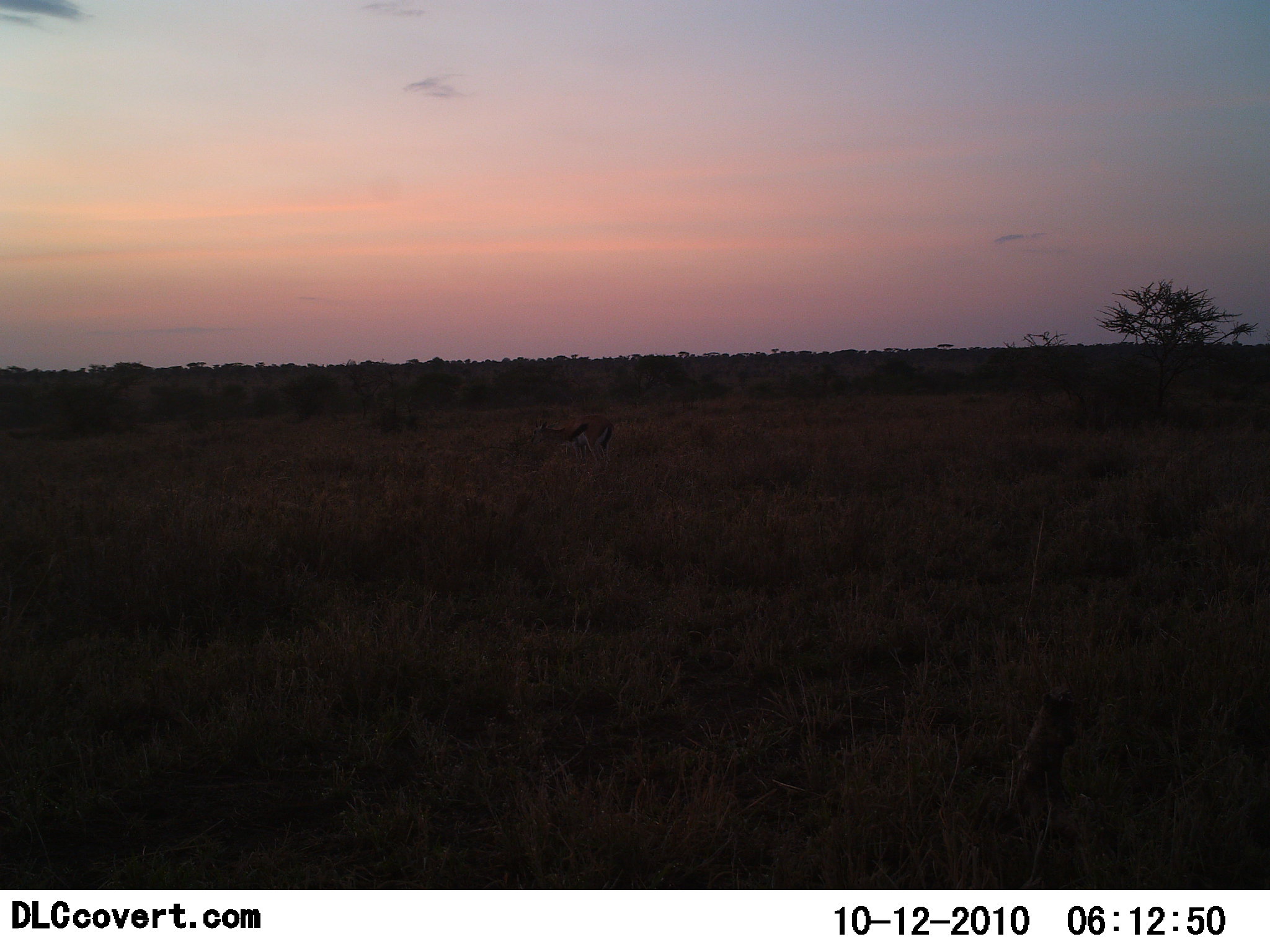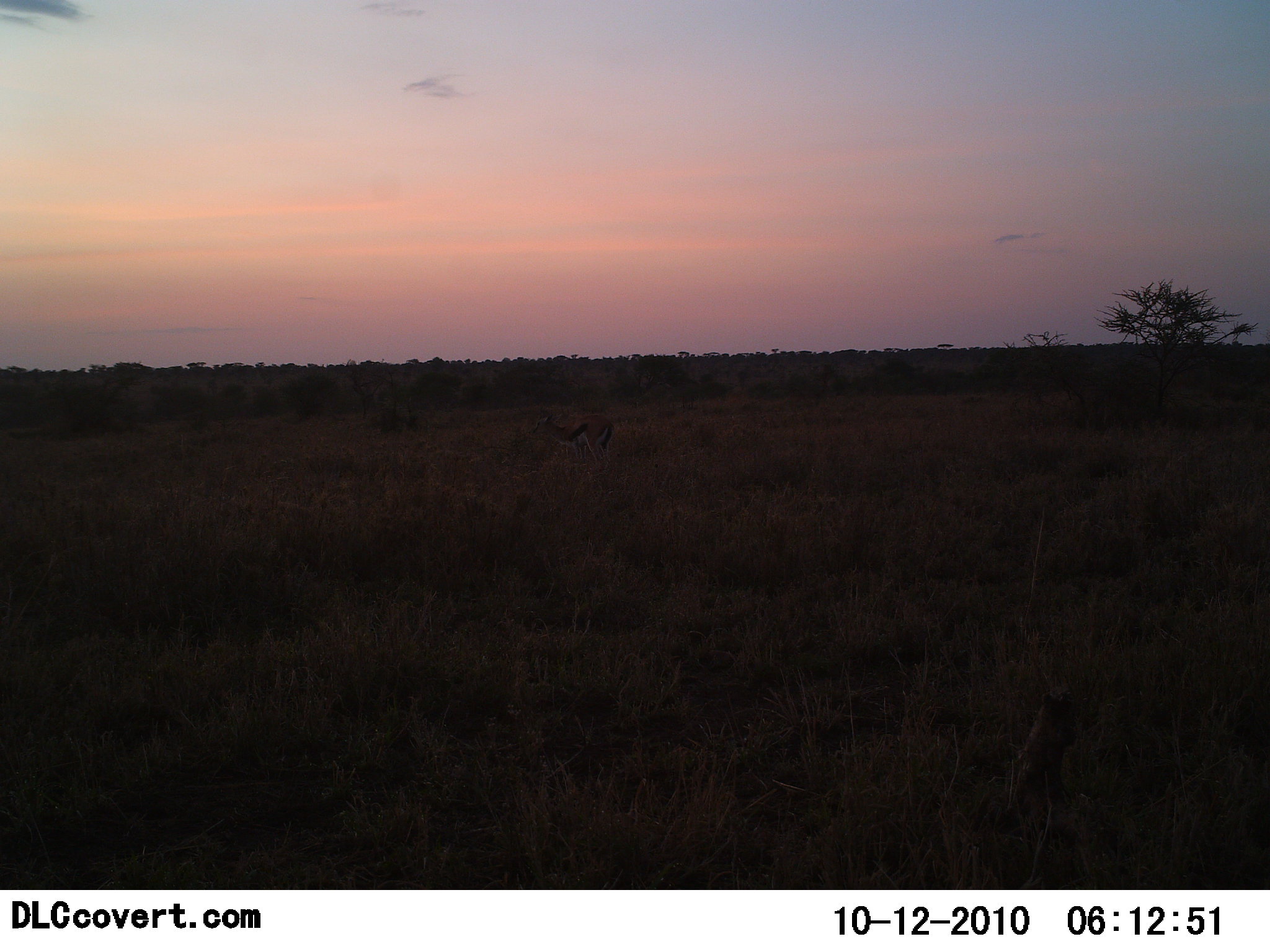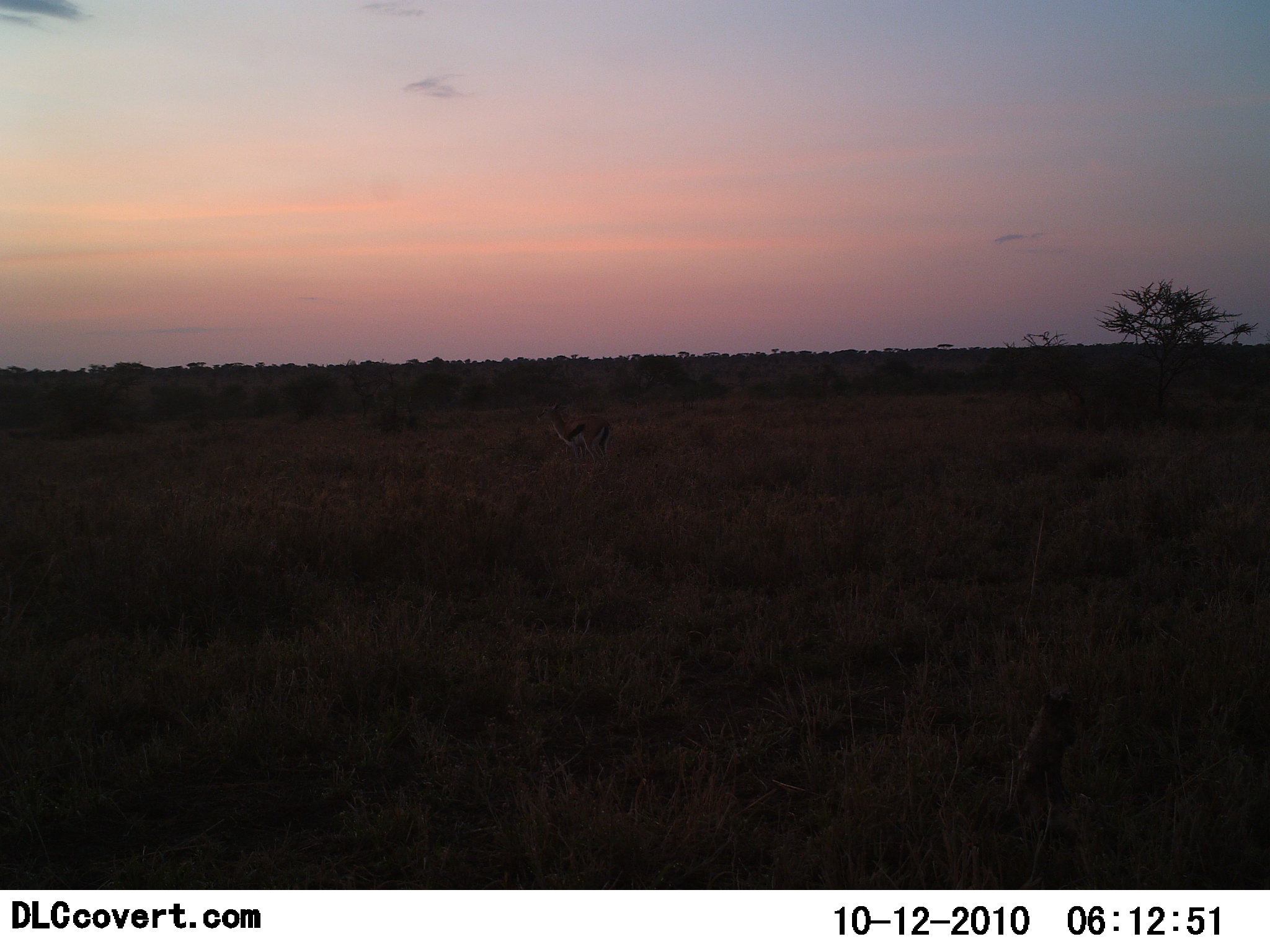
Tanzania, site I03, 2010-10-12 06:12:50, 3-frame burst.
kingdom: Animalia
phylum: Chordata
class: Mammalia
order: Artiodactyla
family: Bovidae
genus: Eudorcas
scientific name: Eudorcas thomsonii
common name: thomson's gazelle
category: gazellethomsons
Gazellethomsons (thomson's gazelle) (Eudorcas thomsonii), count 1. Behavior (volunteer vote fractions): standing 50%, resting 0%, moving 0%, interacting 0%. Young present (vote fraction): 0%. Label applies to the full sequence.